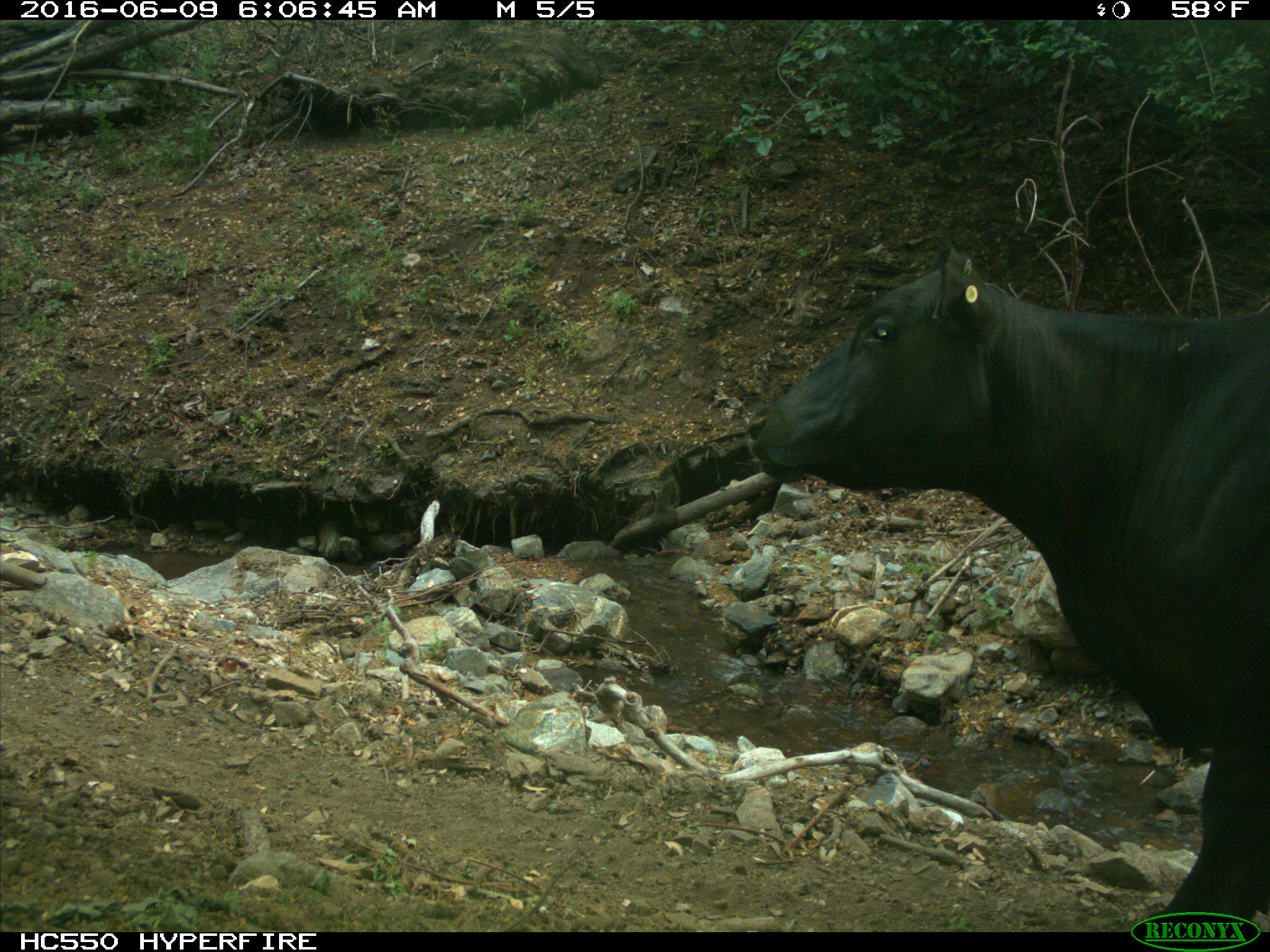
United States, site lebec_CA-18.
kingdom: Animalia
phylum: Chordata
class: Mammalia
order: Artiodactyla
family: Bovidae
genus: Bos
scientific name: Bos taurus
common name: domestic cow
Bos taurus (domestic cow).